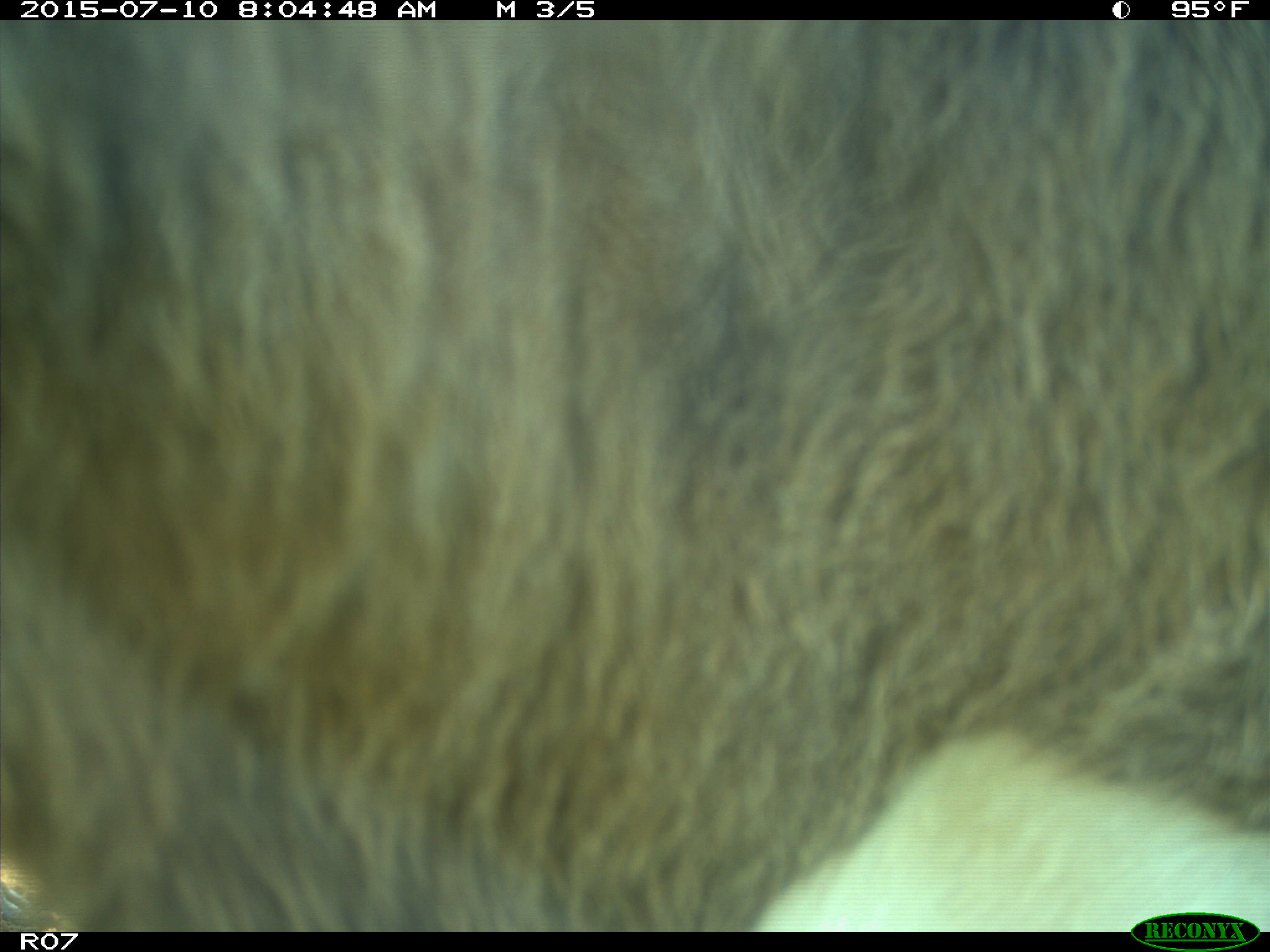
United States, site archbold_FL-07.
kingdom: Animalia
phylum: Chordata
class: Mammalia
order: Artiodactyla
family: Bovidae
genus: Bos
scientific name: Bos taurus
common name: domestic cow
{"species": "Bos taurus (domestic cow)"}